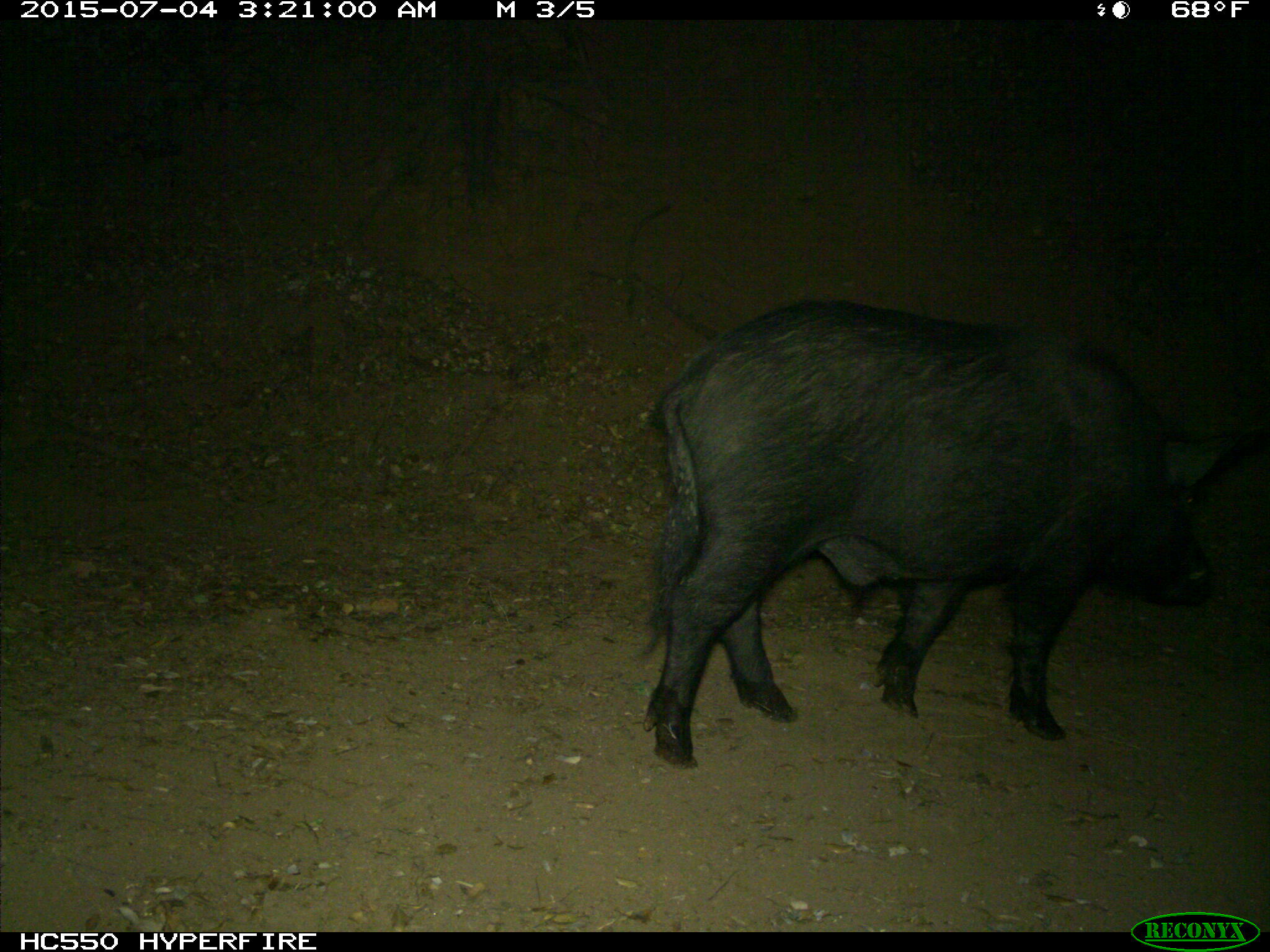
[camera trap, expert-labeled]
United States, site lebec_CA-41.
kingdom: Animalia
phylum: Chordata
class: Mammalia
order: Artiodactyla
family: Suidae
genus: Sus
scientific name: Sus scrofa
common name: wild boar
Sus scrofa (wild boar).